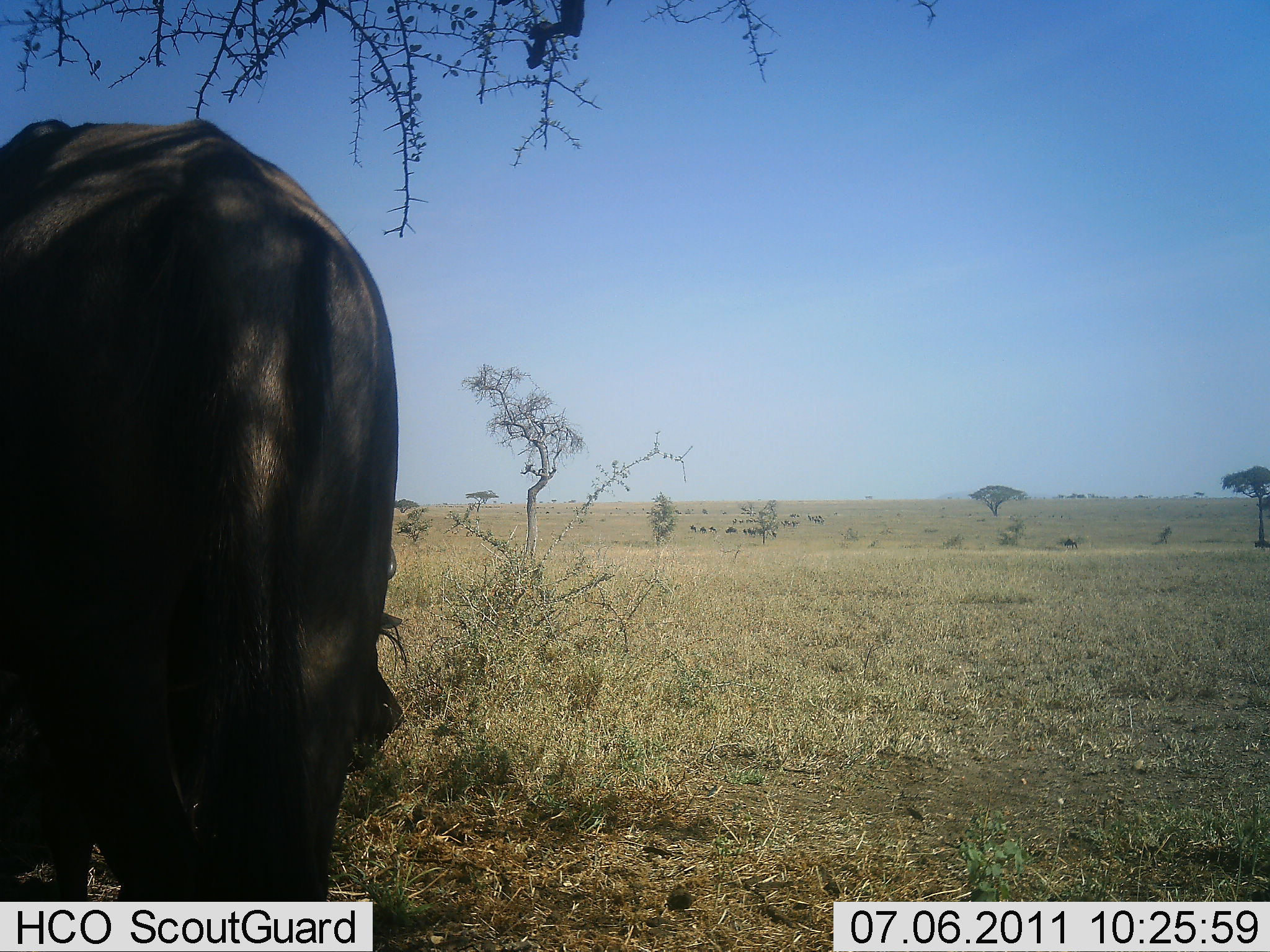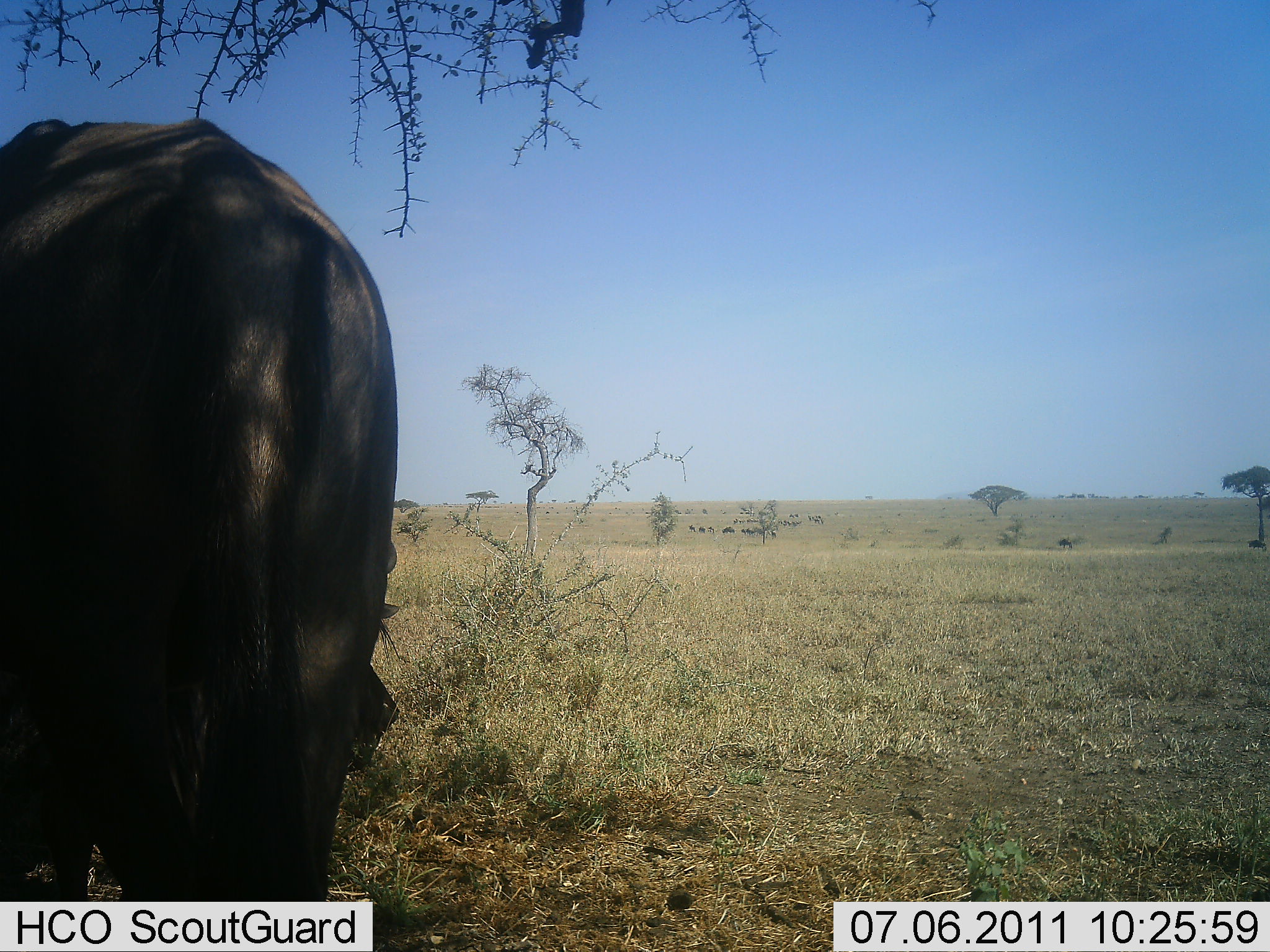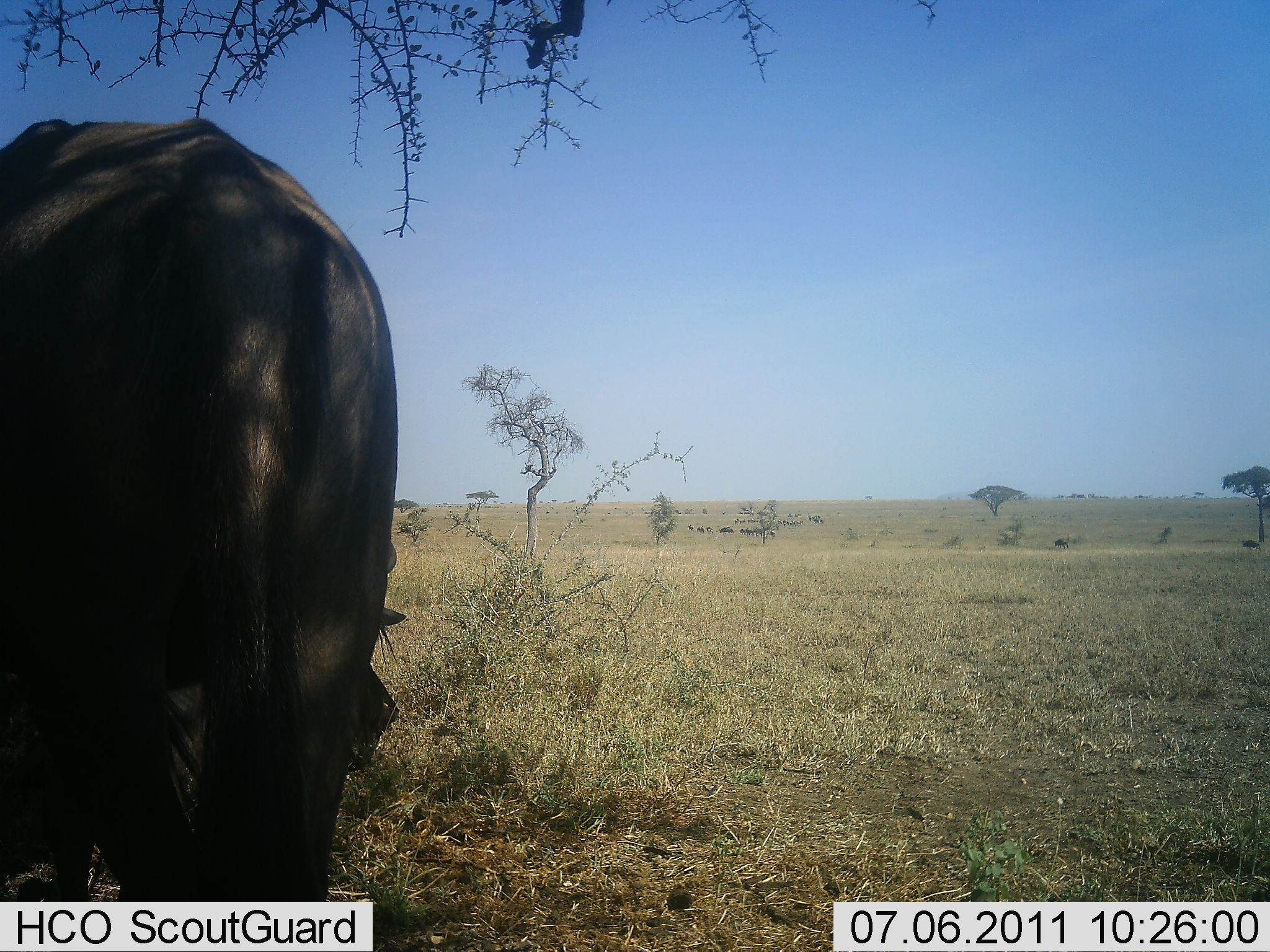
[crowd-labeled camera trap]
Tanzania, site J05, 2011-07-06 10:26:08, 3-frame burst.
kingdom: Animalia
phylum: Chordata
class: Mammalia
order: Artiodactyla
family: Bovidae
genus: Connochaetes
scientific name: Connochaetes taurinus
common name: blue wildebeest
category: wildebeest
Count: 1.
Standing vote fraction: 90%.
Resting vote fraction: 20%.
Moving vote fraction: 20%.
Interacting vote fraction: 0%.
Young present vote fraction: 0%.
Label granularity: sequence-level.